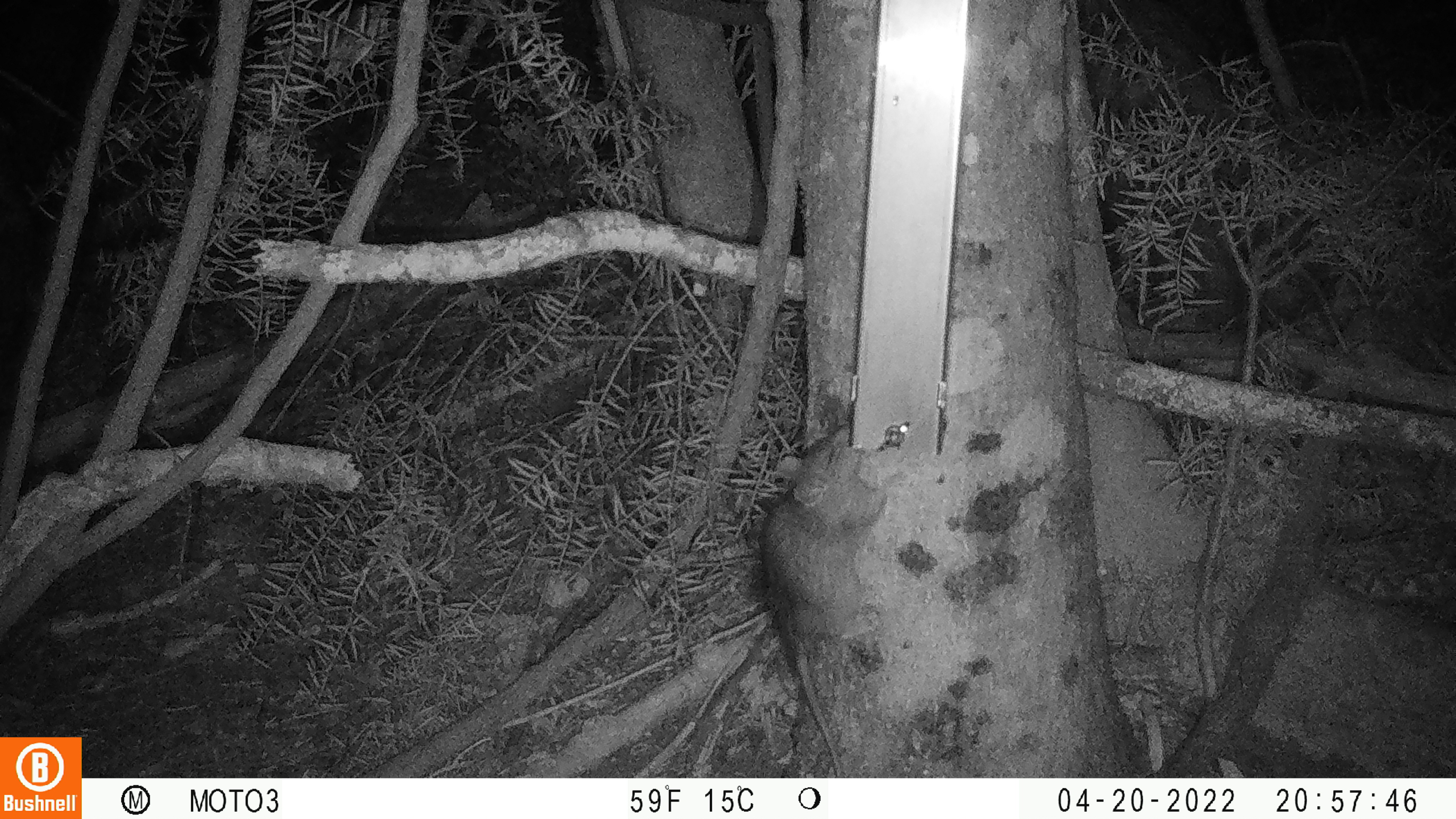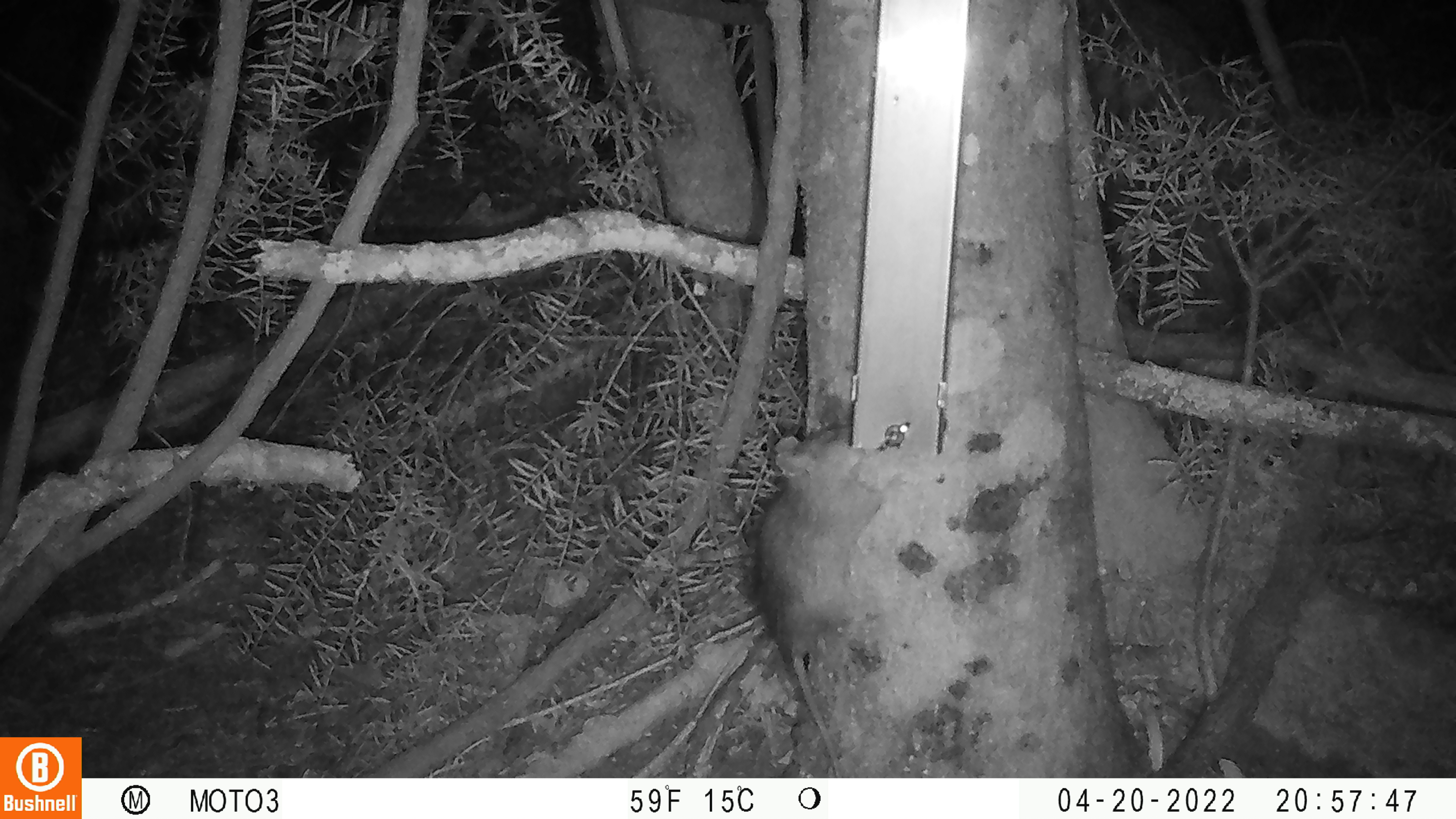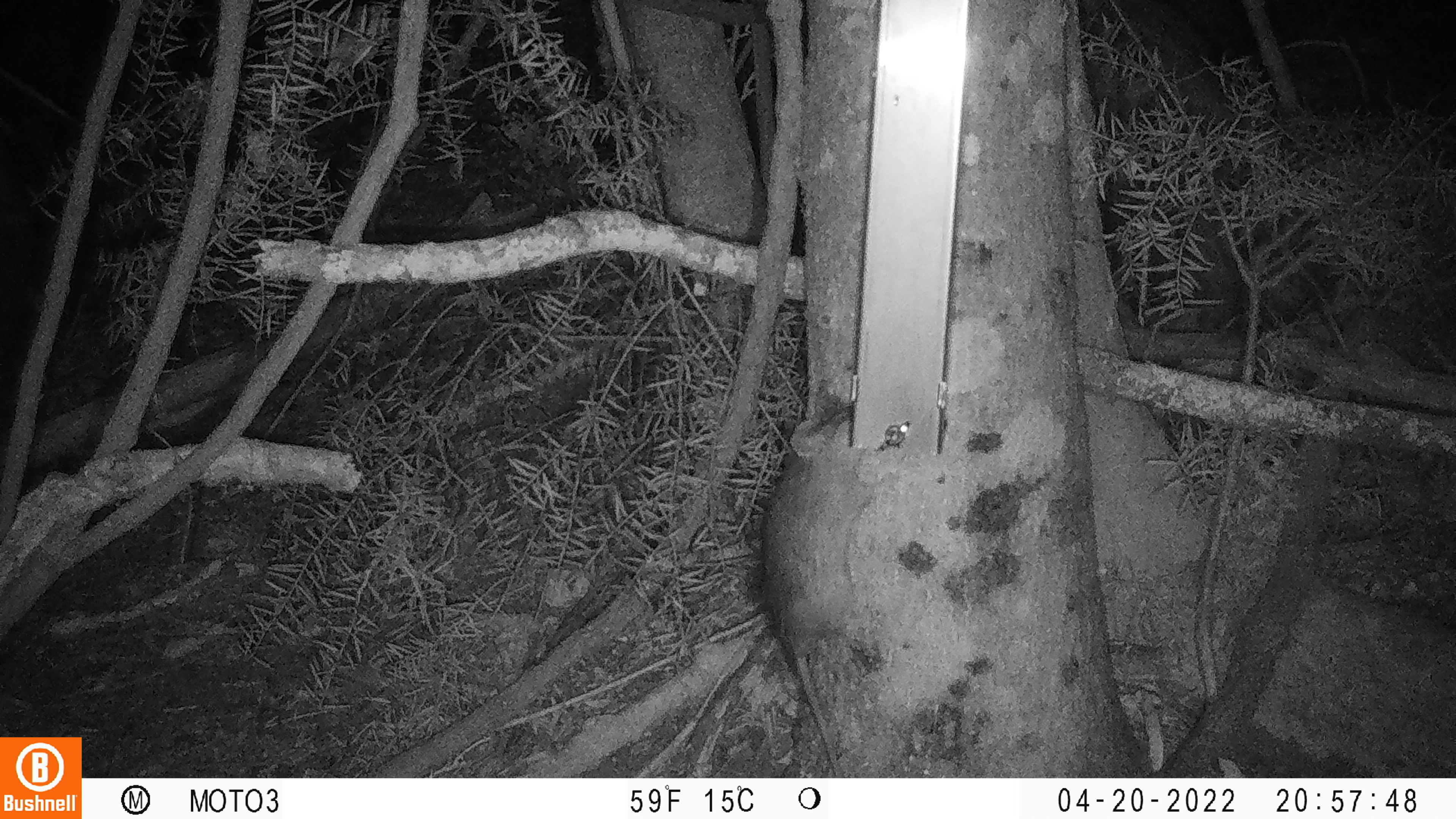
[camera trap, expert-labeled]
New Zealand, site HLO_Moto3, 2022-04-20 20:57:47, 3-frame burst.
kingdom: Animalia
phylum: Chordata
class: Mammalia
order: Rodentia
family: Muridae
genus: Rattus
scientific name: Rattus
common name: rat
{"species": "rat (Rattus)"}